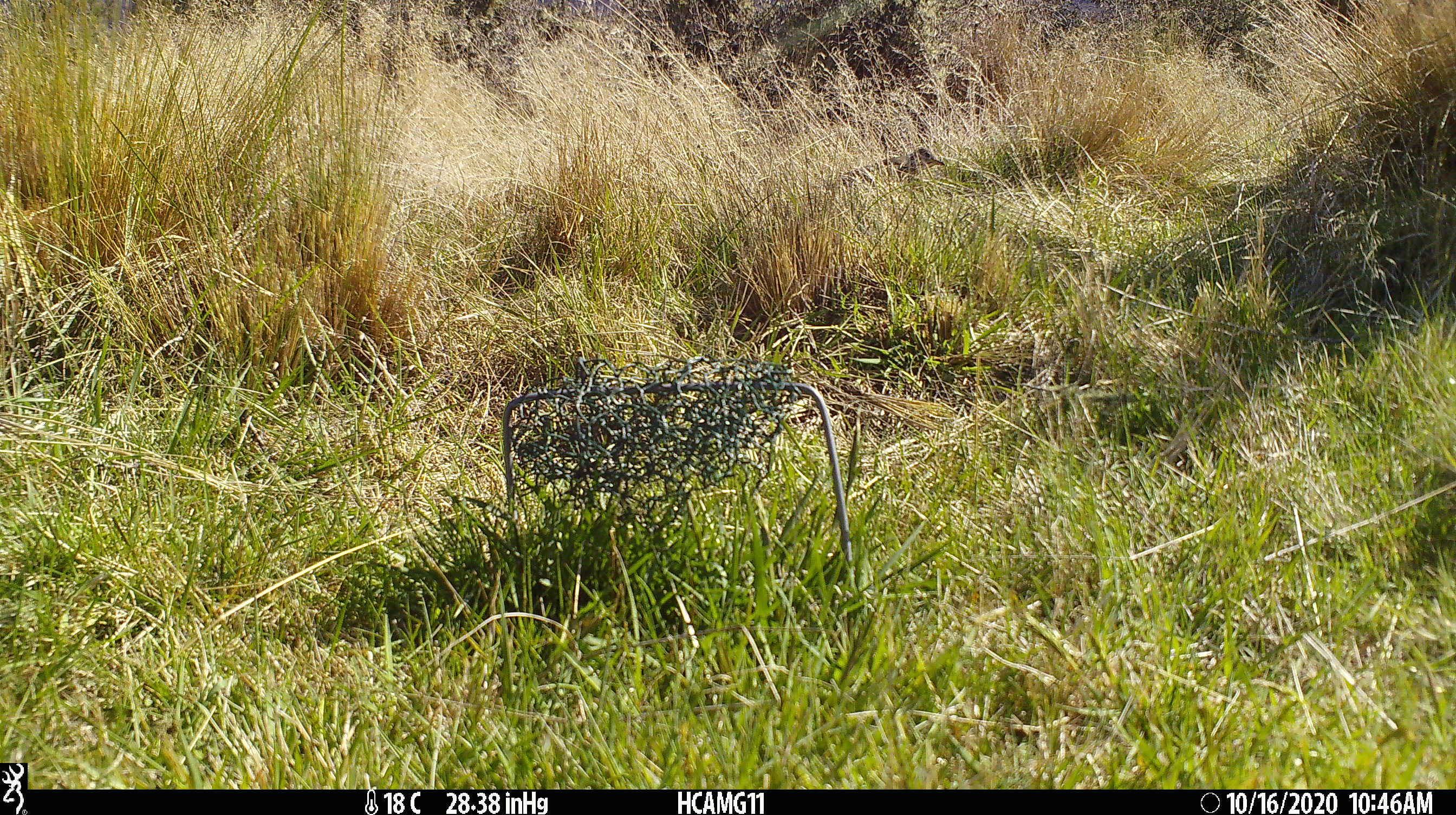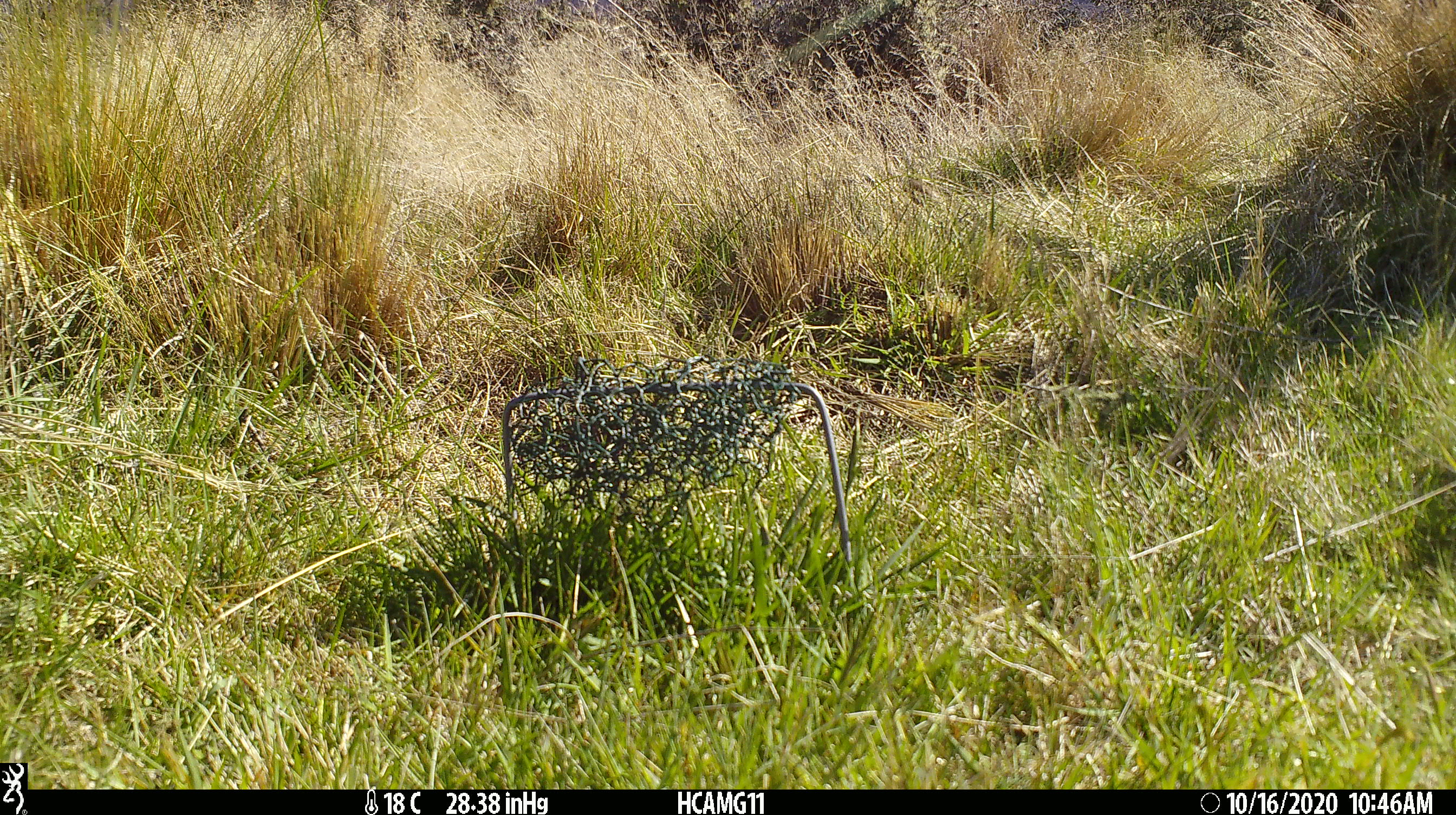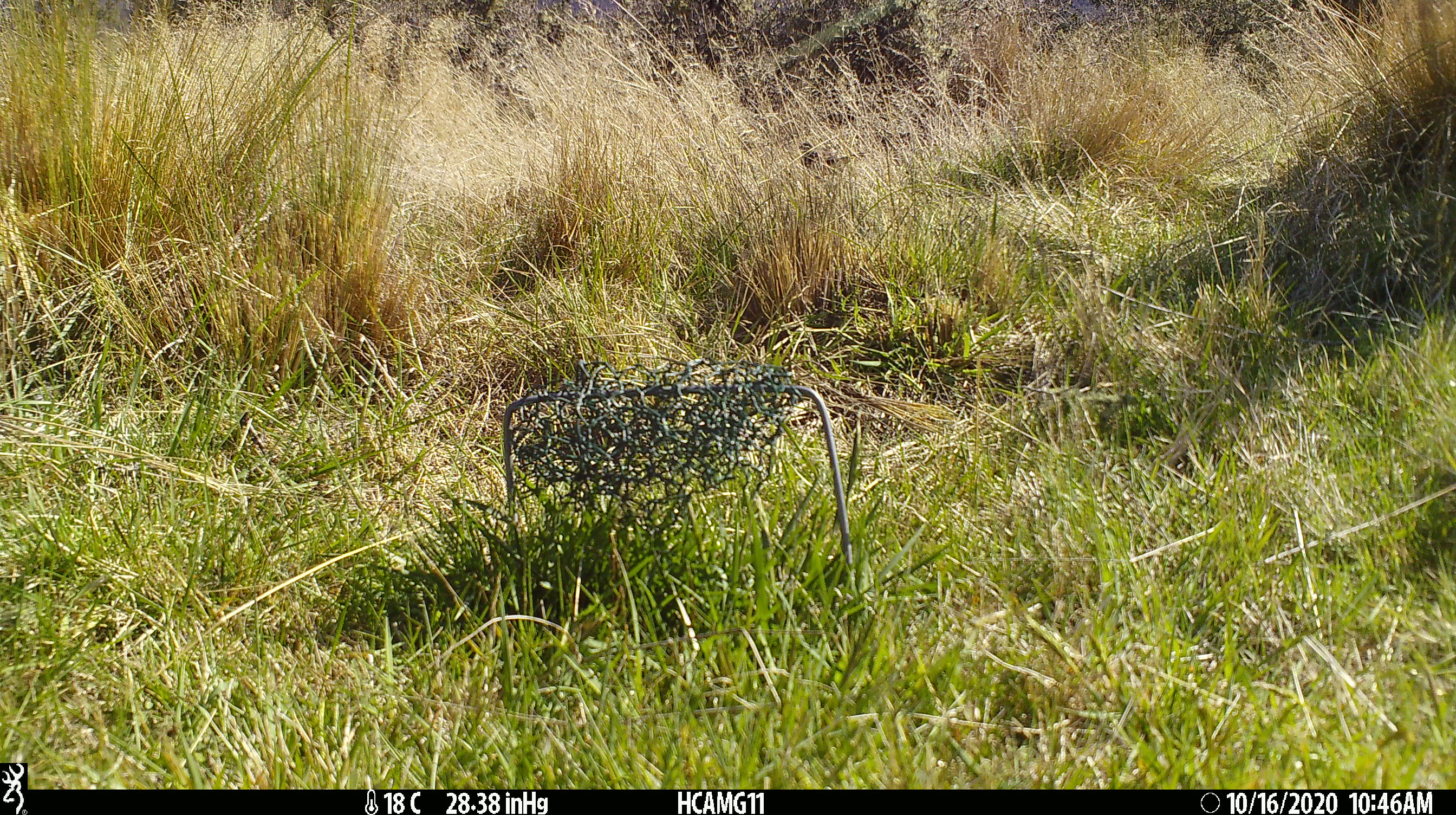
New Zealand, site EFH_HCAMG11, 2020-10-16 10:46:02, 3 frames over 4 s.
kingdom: Animalia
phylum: Chordata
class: Aves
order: Passeriformes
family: Turdidae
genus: Turdus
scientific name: Turdus merula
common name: eurasian blackbird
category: blackbird